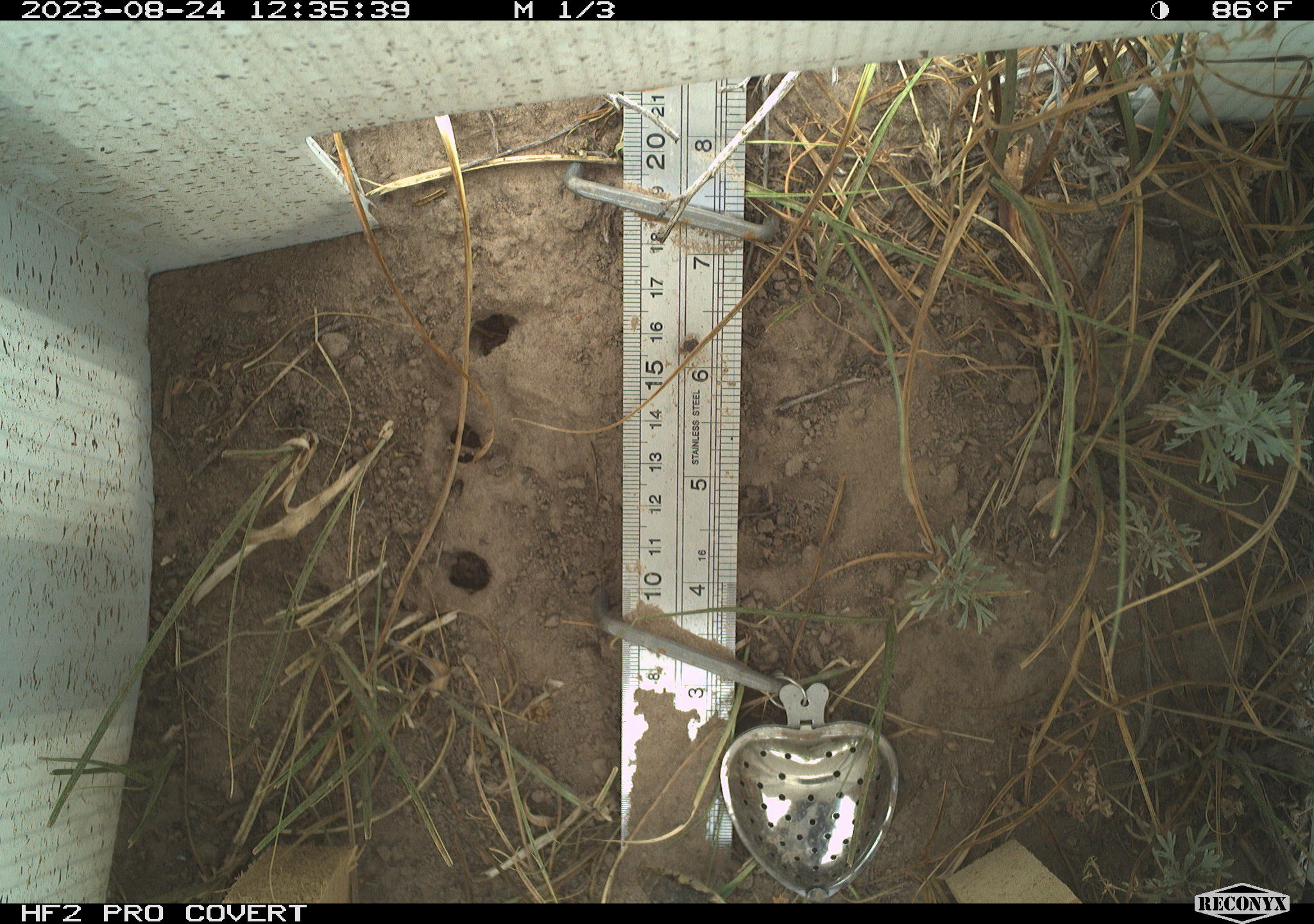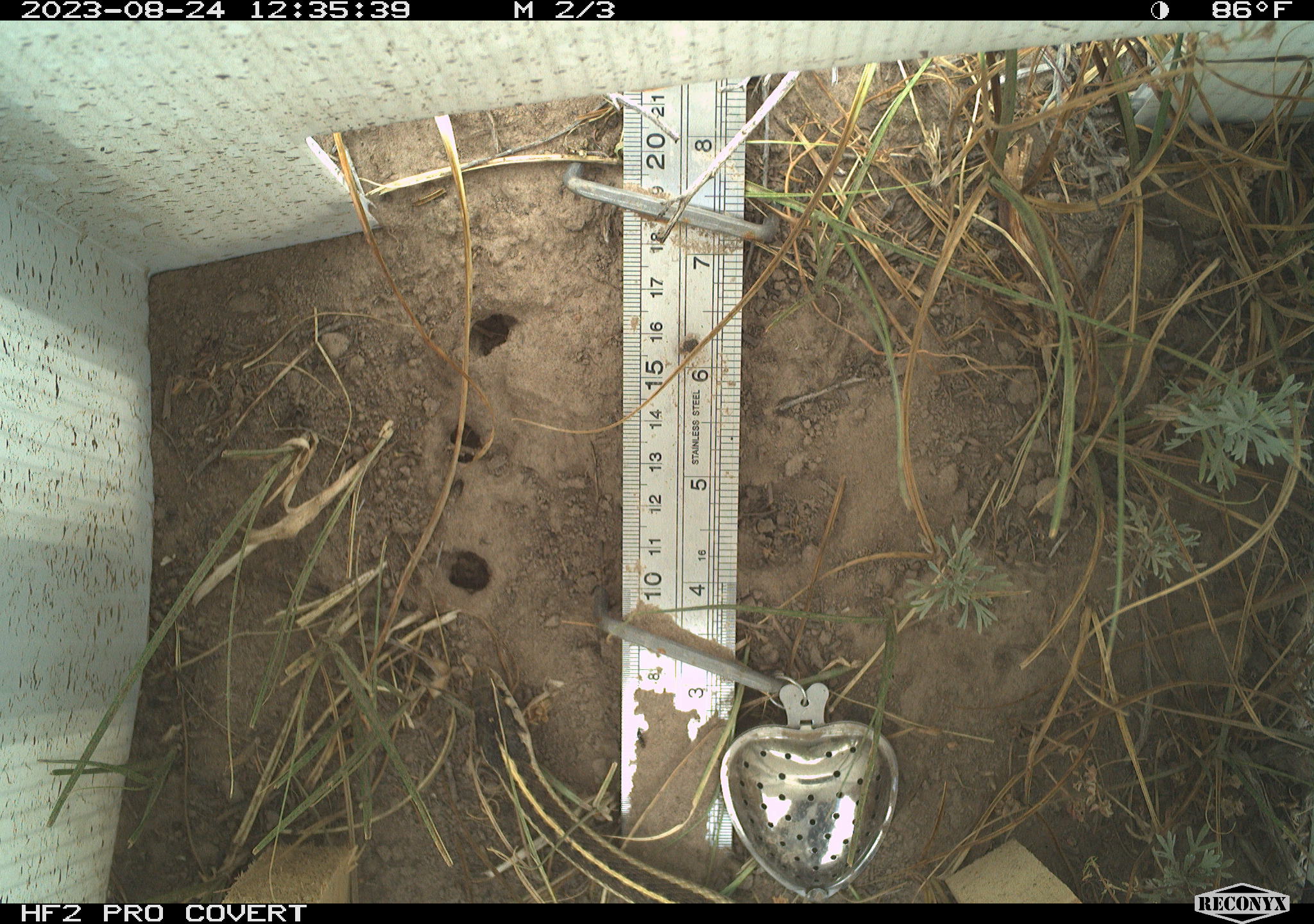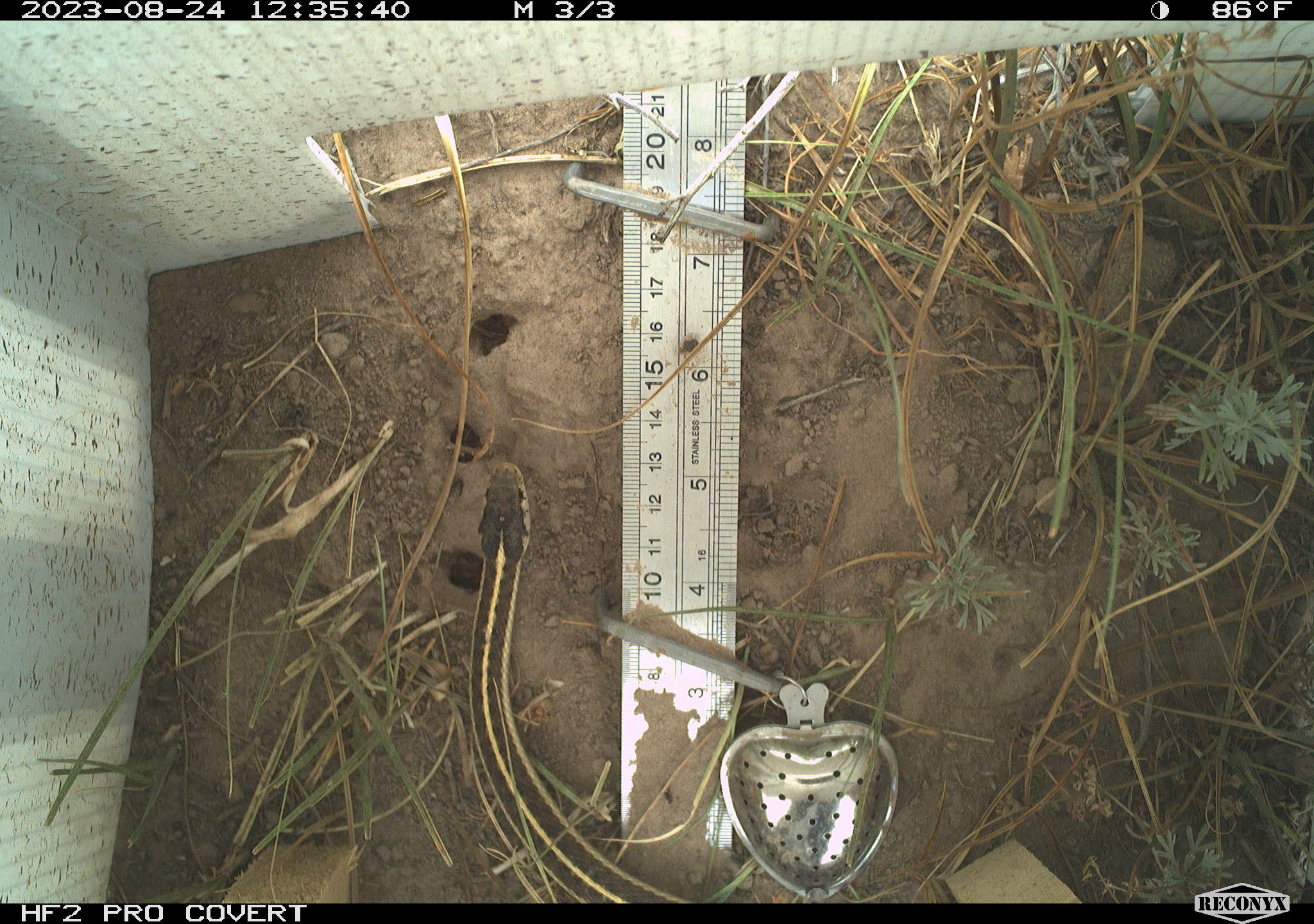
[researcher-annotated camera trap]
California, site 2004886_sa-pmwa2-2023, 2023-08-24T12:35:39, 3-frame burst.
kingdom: Animalia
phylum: Chordata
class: Reptilia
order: Squamata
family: Colubridae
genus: Thamnophis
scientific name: Thamnophis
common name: american gartersnakes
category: thamnophis species